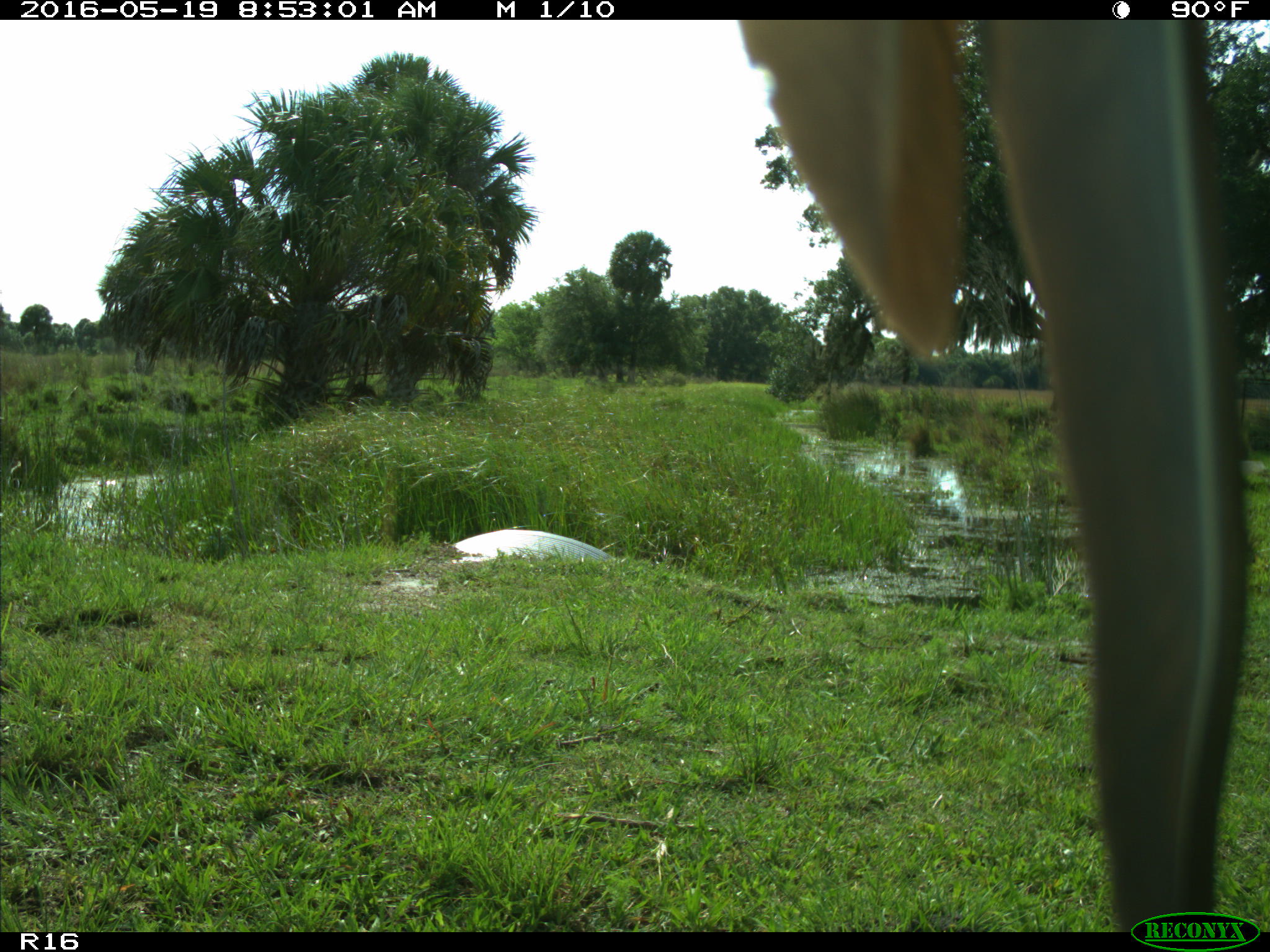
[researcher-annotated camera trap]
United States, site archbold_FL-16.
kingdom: Animalia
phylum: Chordata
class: Mammalia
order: Artiodactyla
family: Bovidae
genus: Bos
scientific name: Bos taurus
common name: domestic cow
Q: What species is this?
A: Bos taurus (domestic cow).